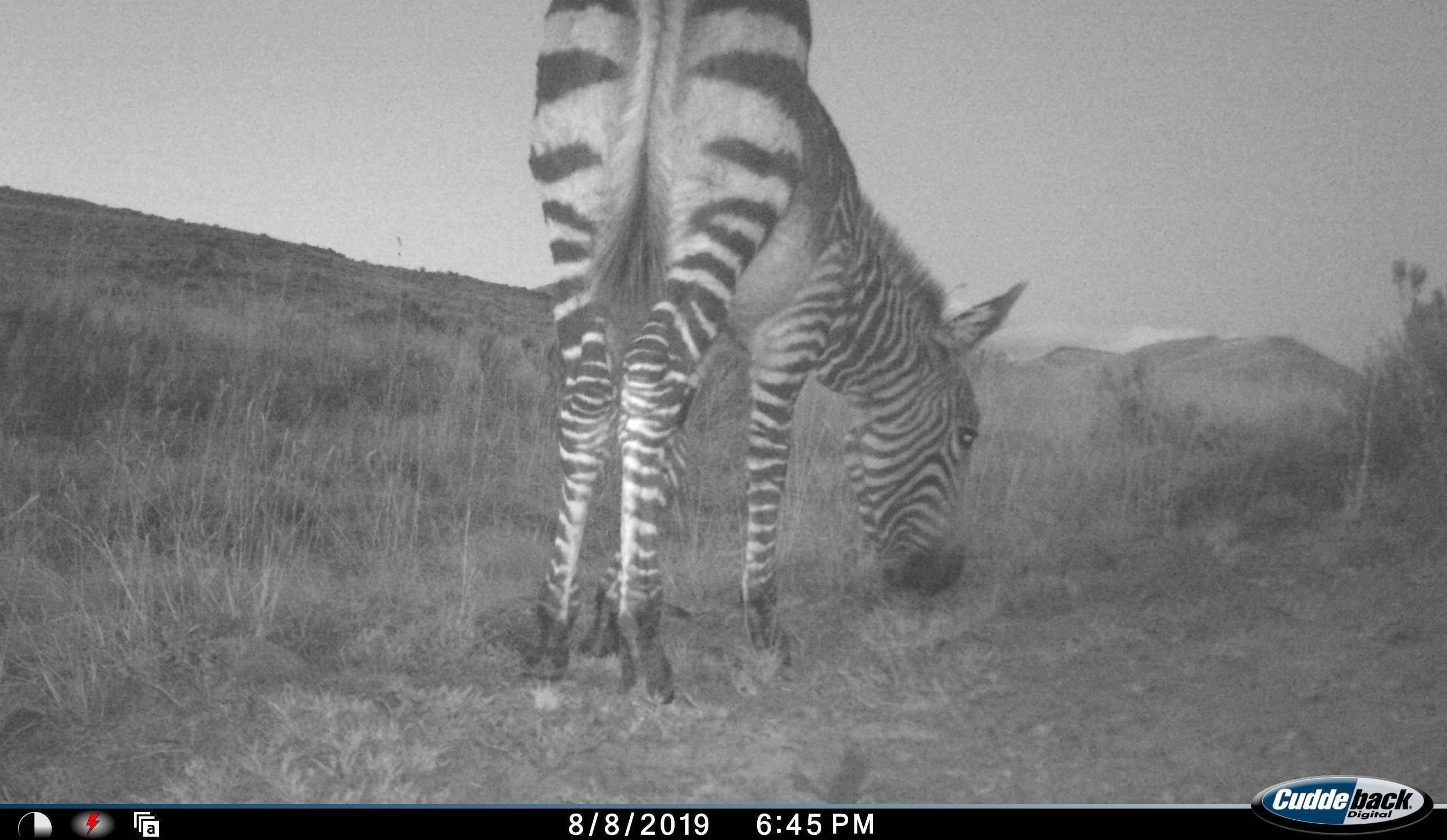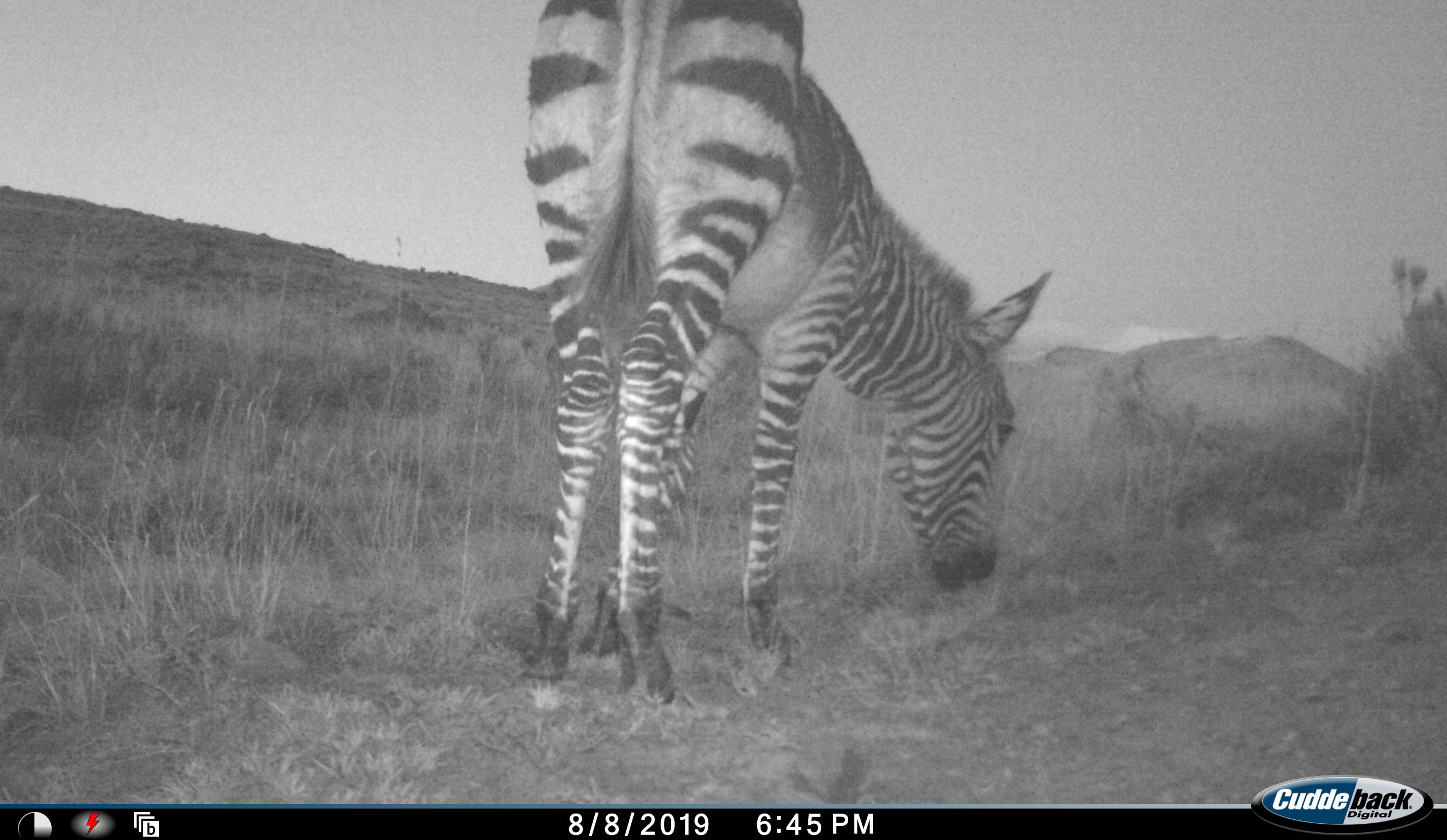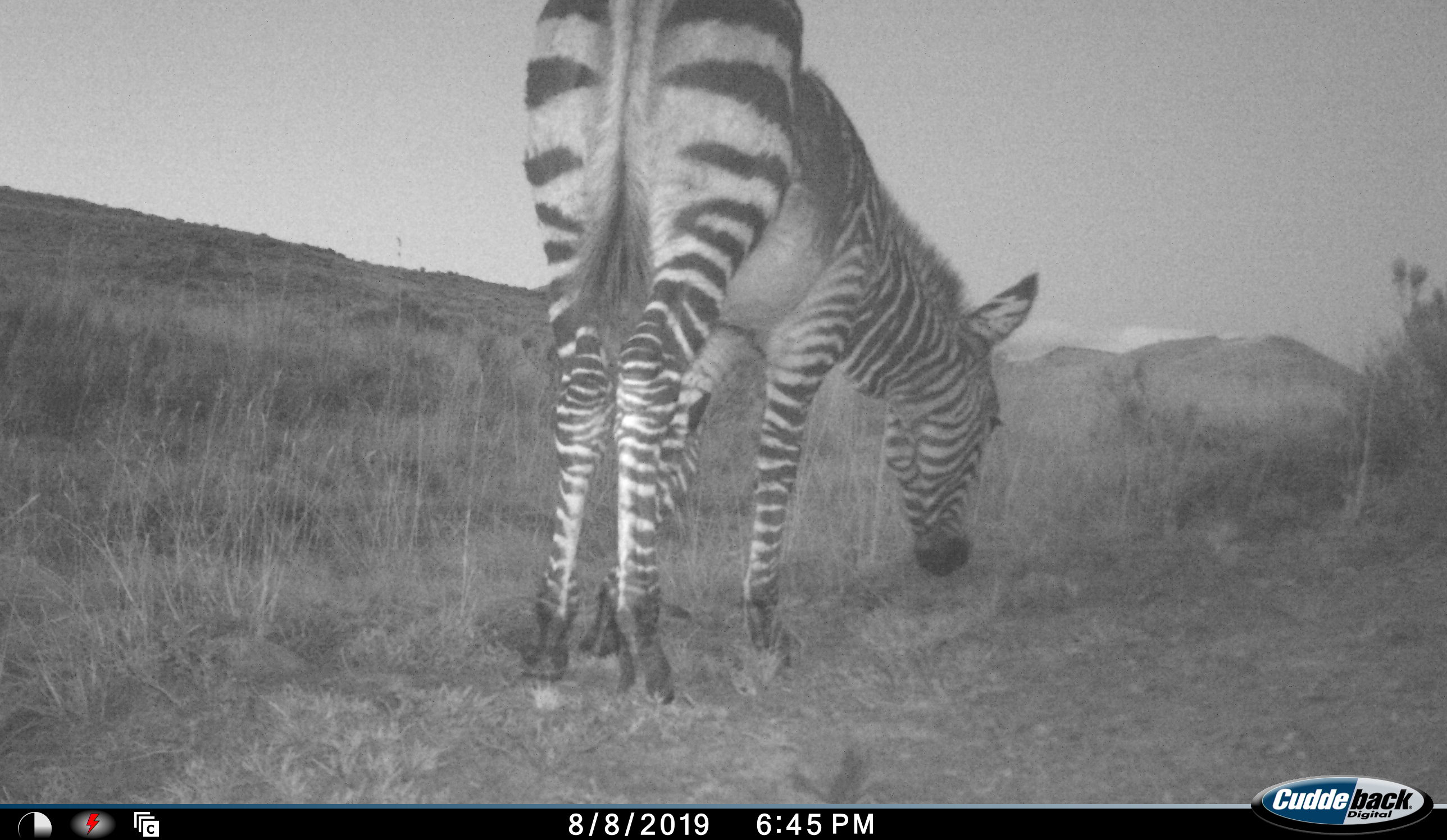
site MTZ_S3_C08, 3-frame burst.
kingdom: Animalia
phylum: Chordata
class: Mammalia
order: Perissodactyla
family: Equidae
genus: Equus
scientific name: Equus zebra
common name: mountain zebra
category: zebramountain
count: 1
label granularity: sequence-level